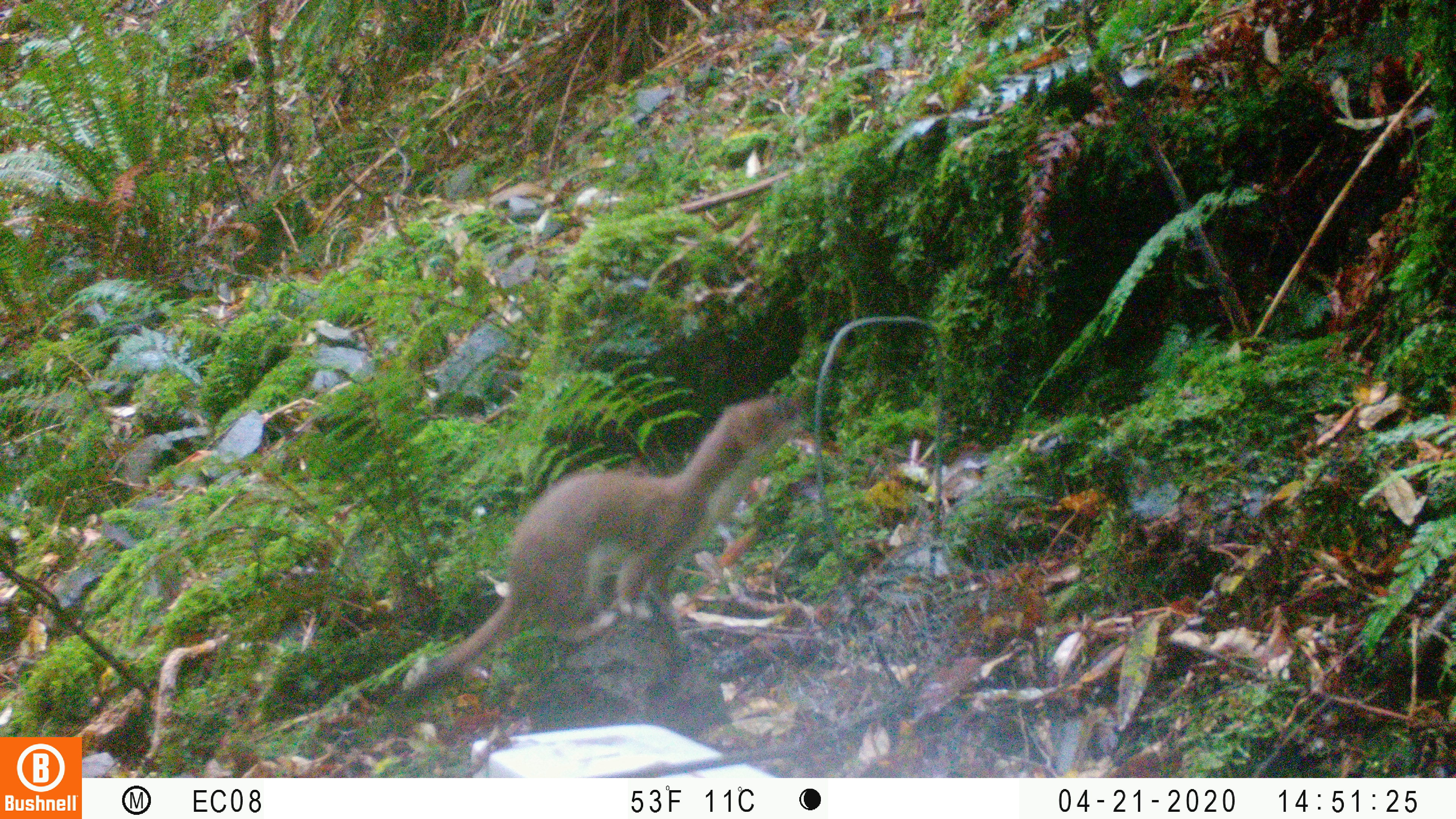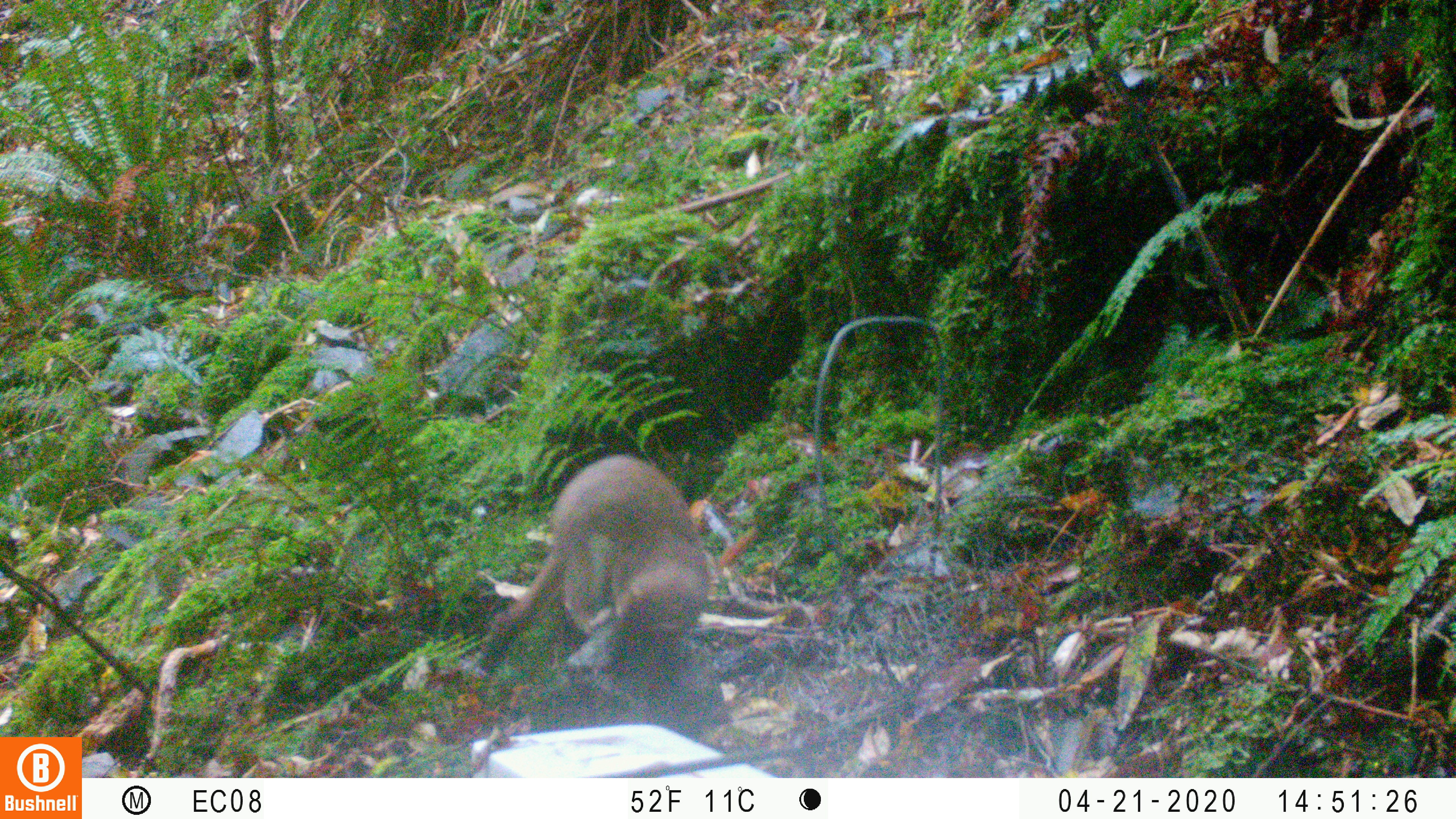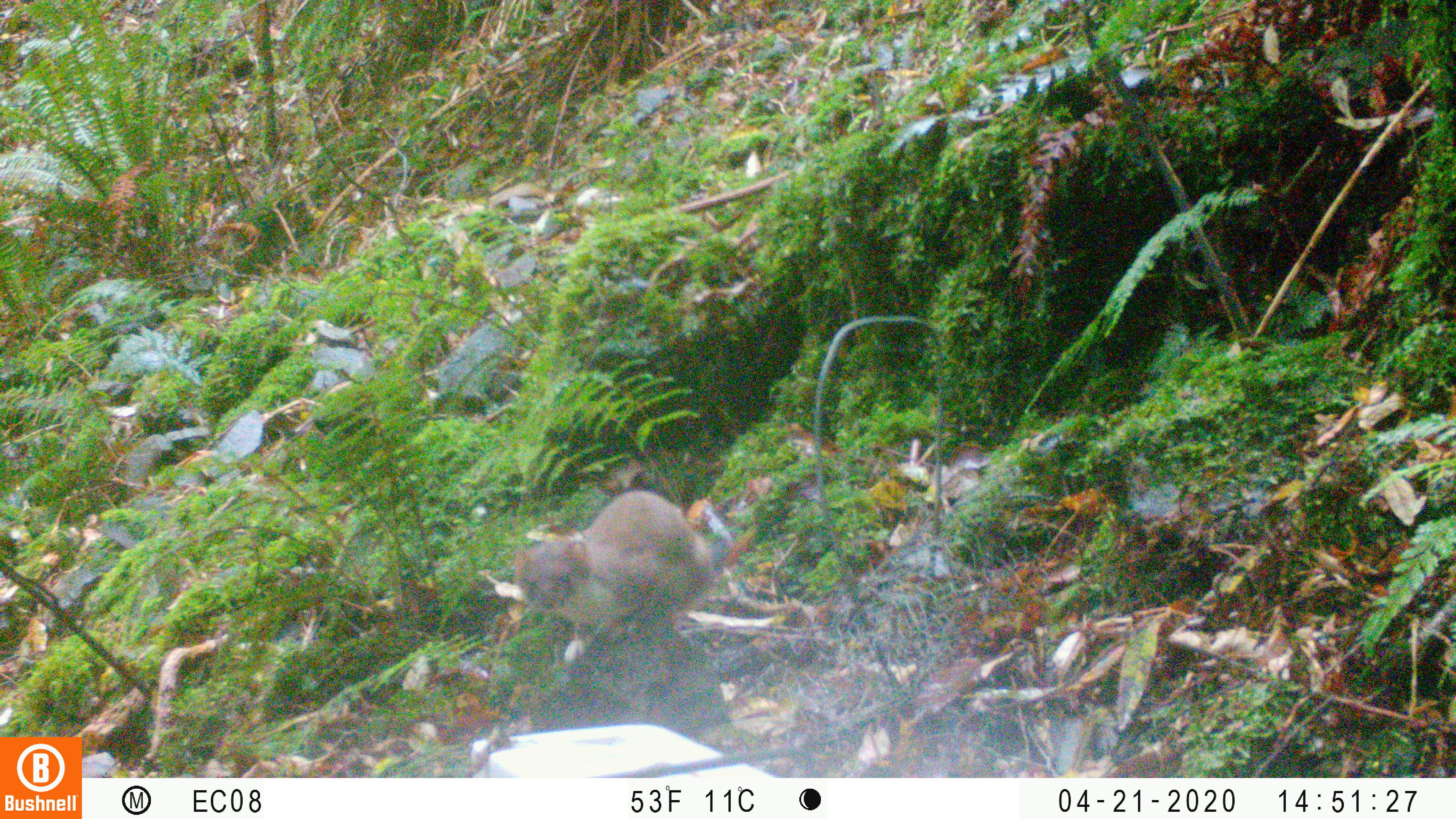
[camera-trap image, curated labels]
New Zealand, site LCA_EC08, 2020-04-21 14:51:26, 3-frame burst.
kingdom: Animalia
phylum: Chordata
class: Mammalia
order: Carnivora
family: Mustelidae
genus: Mustela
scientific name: Mustela erminea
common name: stoat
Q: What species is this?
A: Stoat (Mustela erminea).